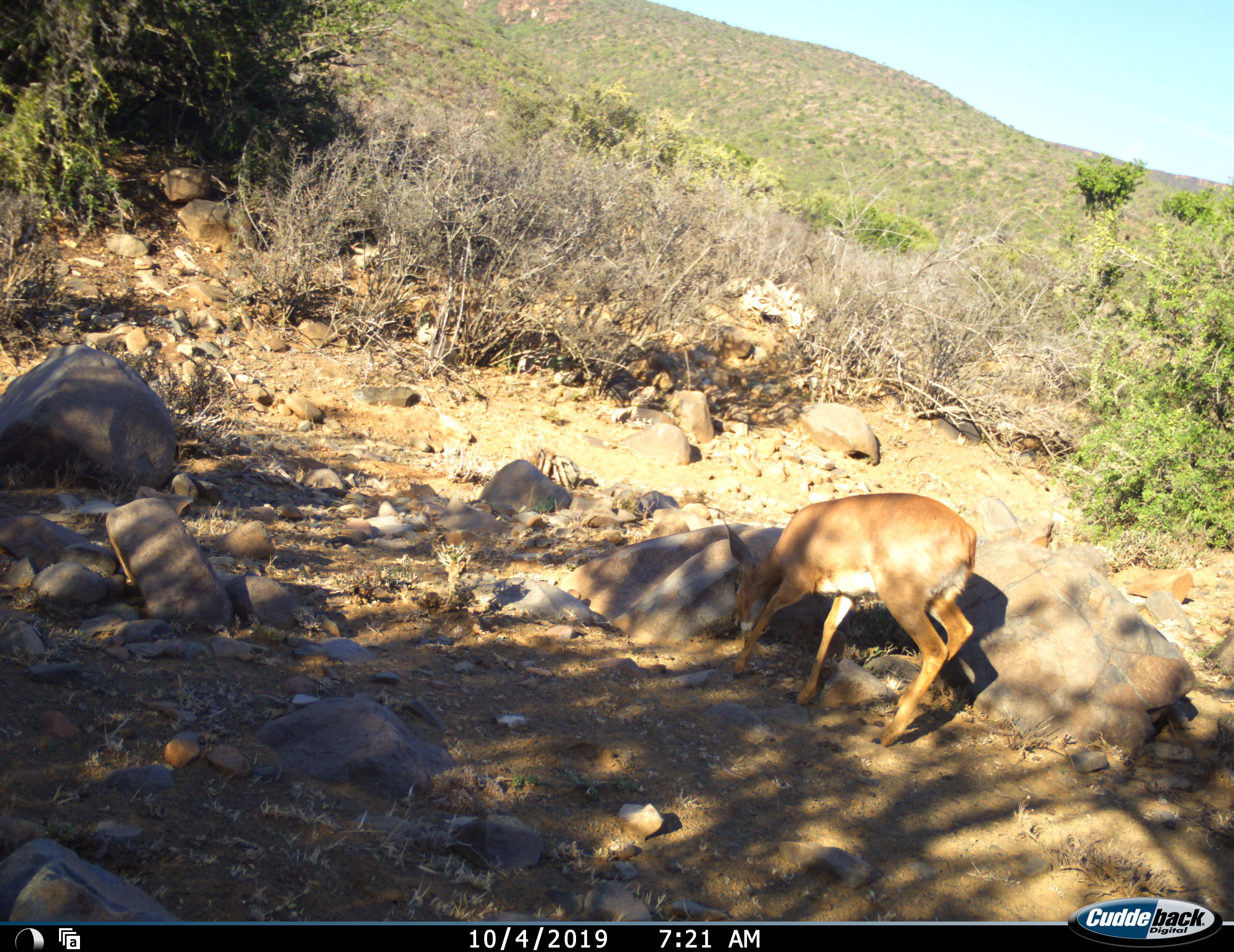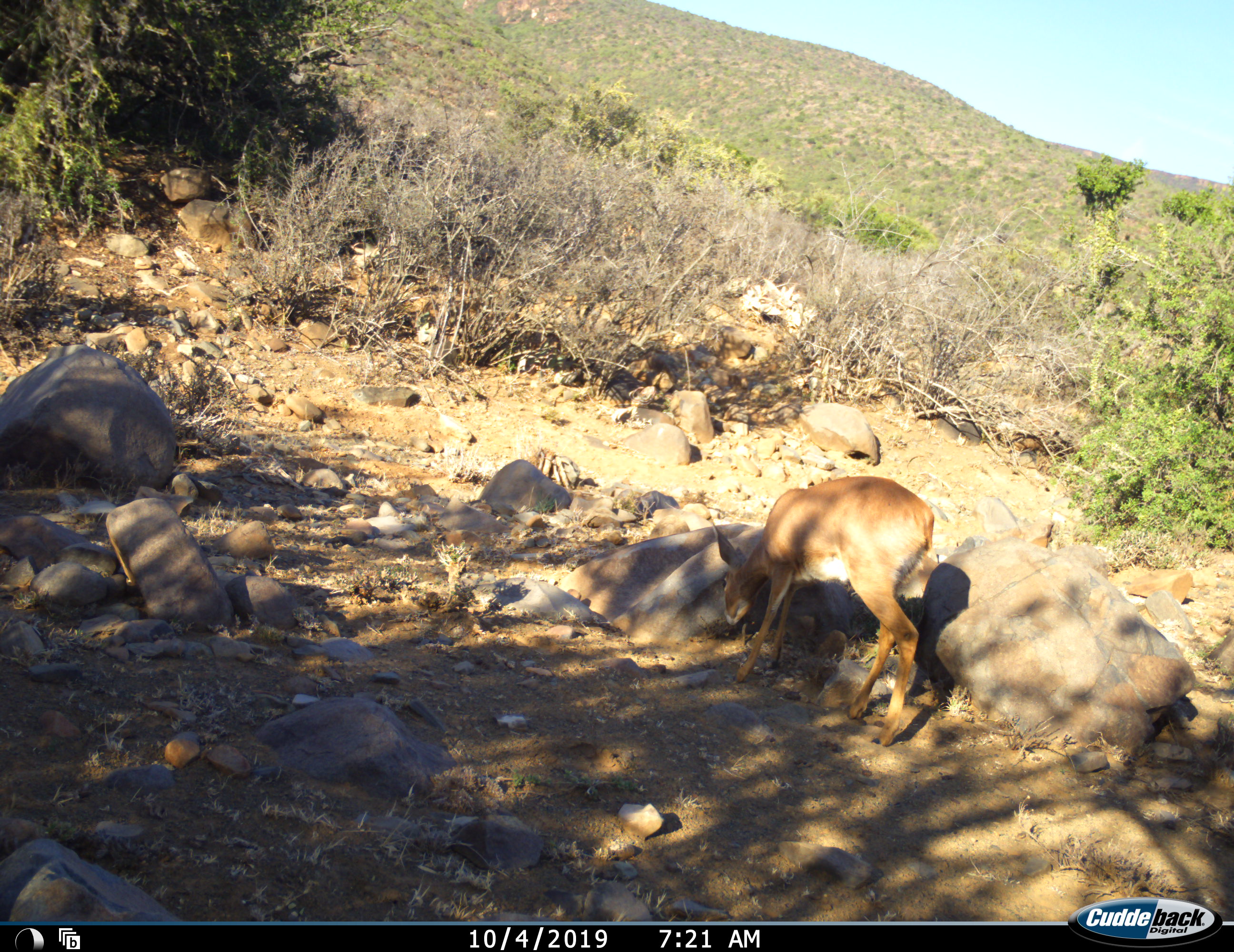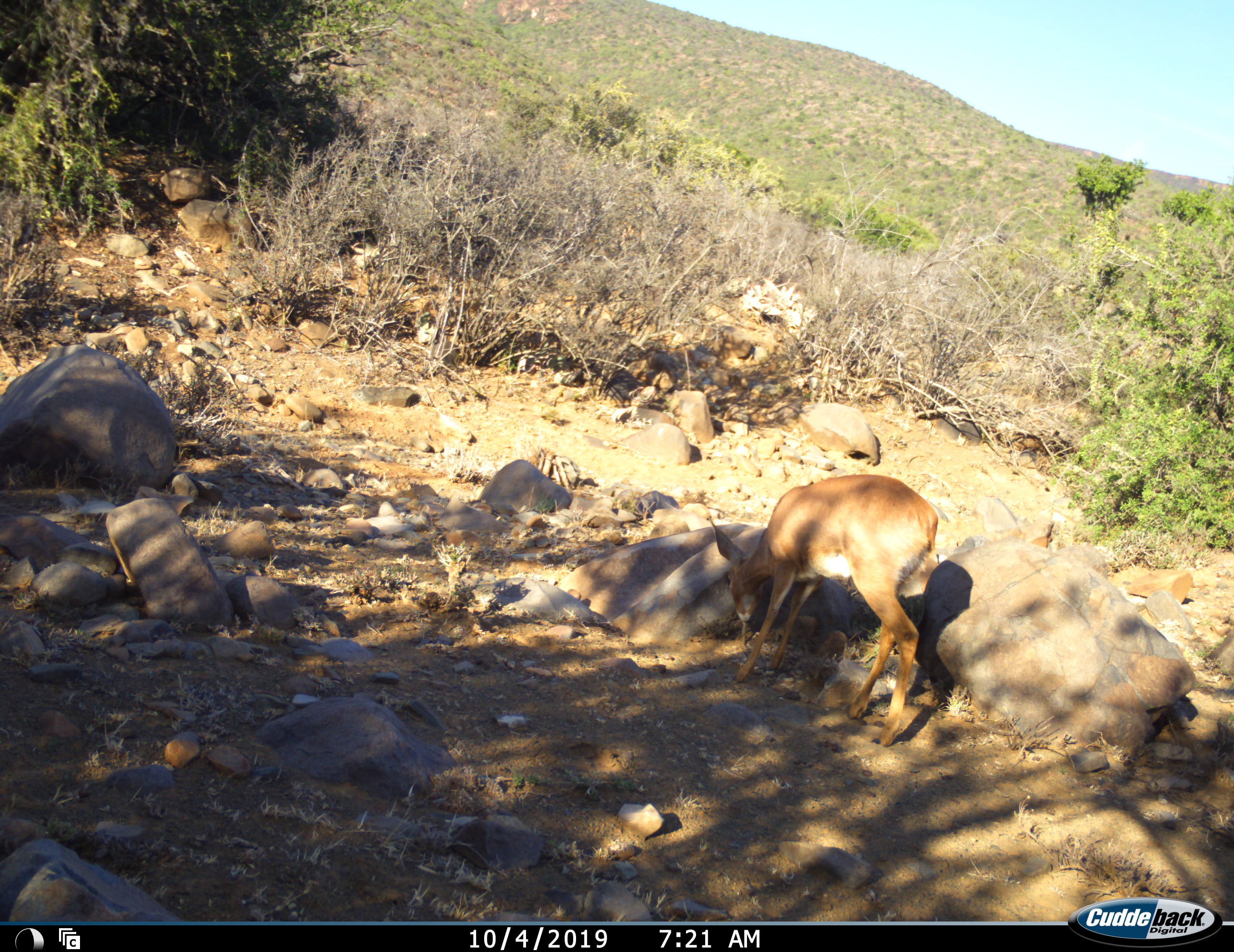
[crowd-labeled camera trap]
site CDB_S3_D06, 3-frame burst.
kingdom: Animalia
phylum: Chordata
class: Mammalia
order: Artiodactyla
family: Bovidae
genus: Raphicerus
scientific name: Raphicerus campestris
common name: steenbok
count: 1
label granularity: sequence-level